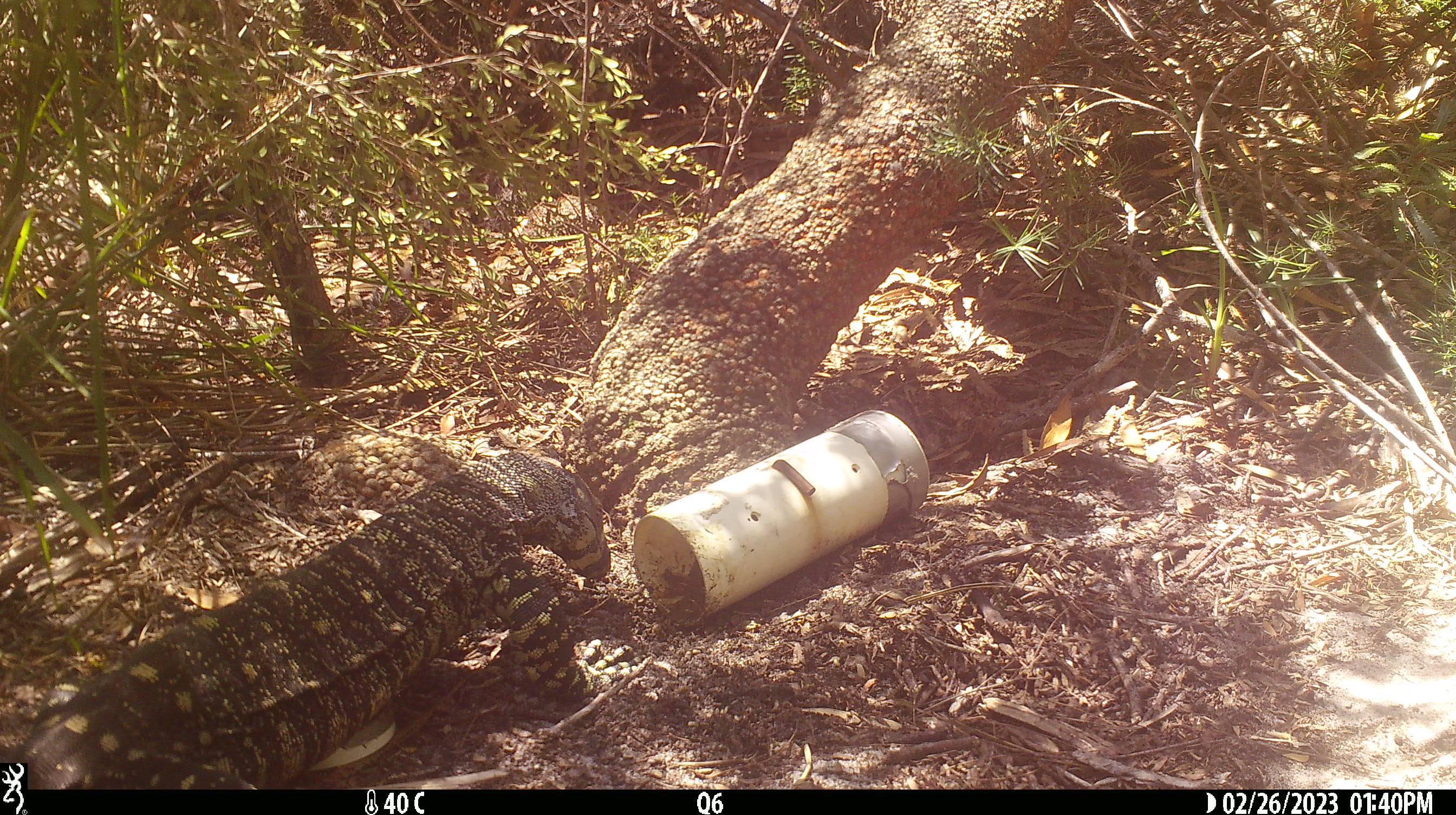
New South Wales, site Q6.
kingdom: Animalia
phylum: Chordata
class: Reptilia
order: Squamata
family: Varanidae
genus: Varanus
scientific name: Varanus varius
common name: lace monitor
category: goanna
Goanna (lace monitor) (Varanus varius).